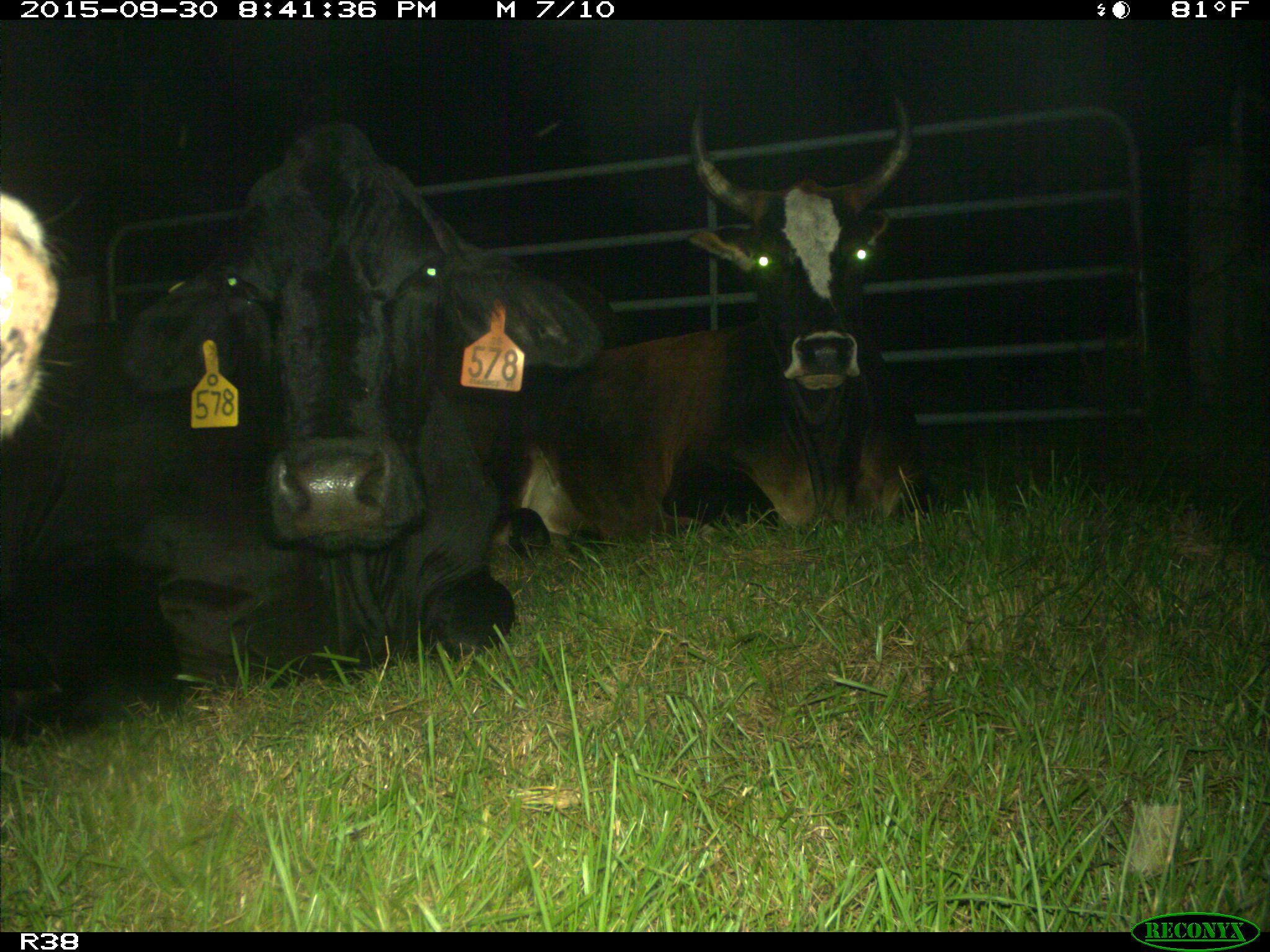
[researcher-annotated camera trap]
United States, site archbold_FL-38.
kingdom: Animalia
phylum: Chordata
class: Mammalia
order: Artiodactyla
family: Bovidae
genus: Bos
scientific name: Bos taurus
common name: domestic cow